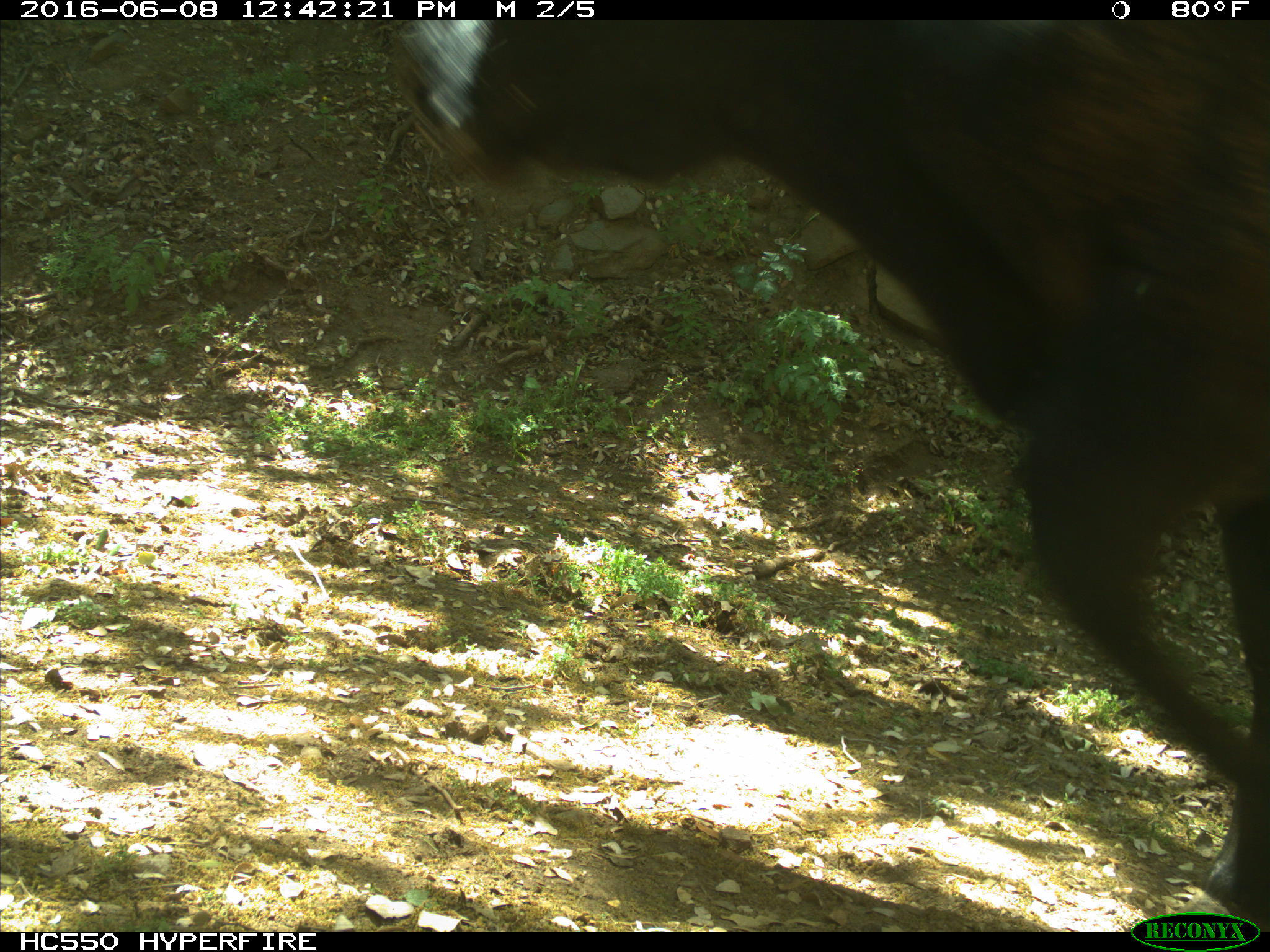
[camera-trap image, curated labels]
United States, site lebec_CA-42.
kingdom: Animalia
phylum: Chordata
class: Mammalia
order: Artiodactyla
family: Bovidae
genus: Bos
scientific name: Bos taurus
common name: domestic cow